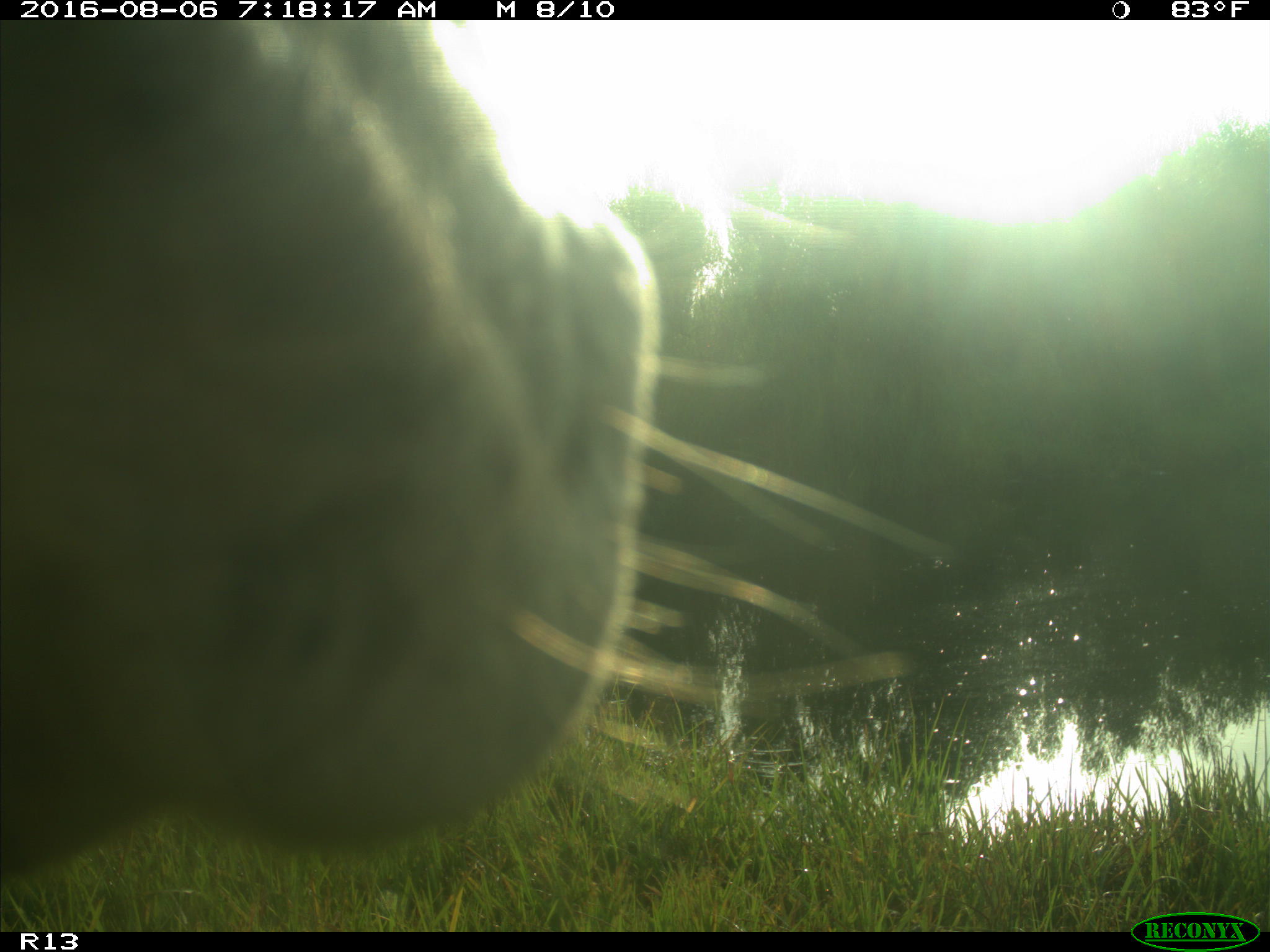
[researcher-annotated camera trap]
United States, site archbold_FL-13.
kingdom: Animalia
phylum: Chordata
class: Mammalia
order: Artiodactyla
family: Bovidae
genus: Bos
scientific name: Bos taurus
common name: domestic cow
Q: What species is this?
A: Bos taurus (domestic cow).